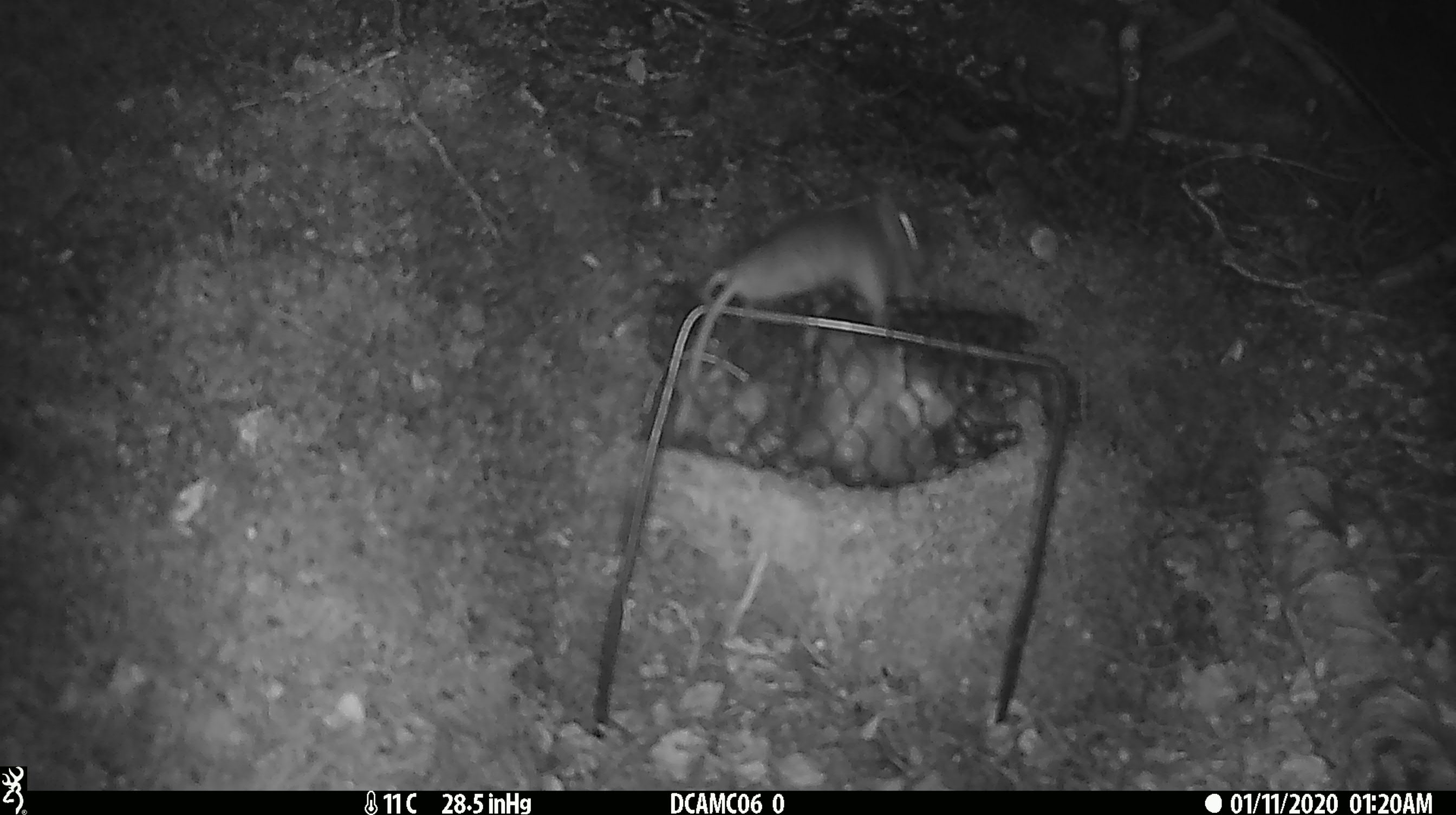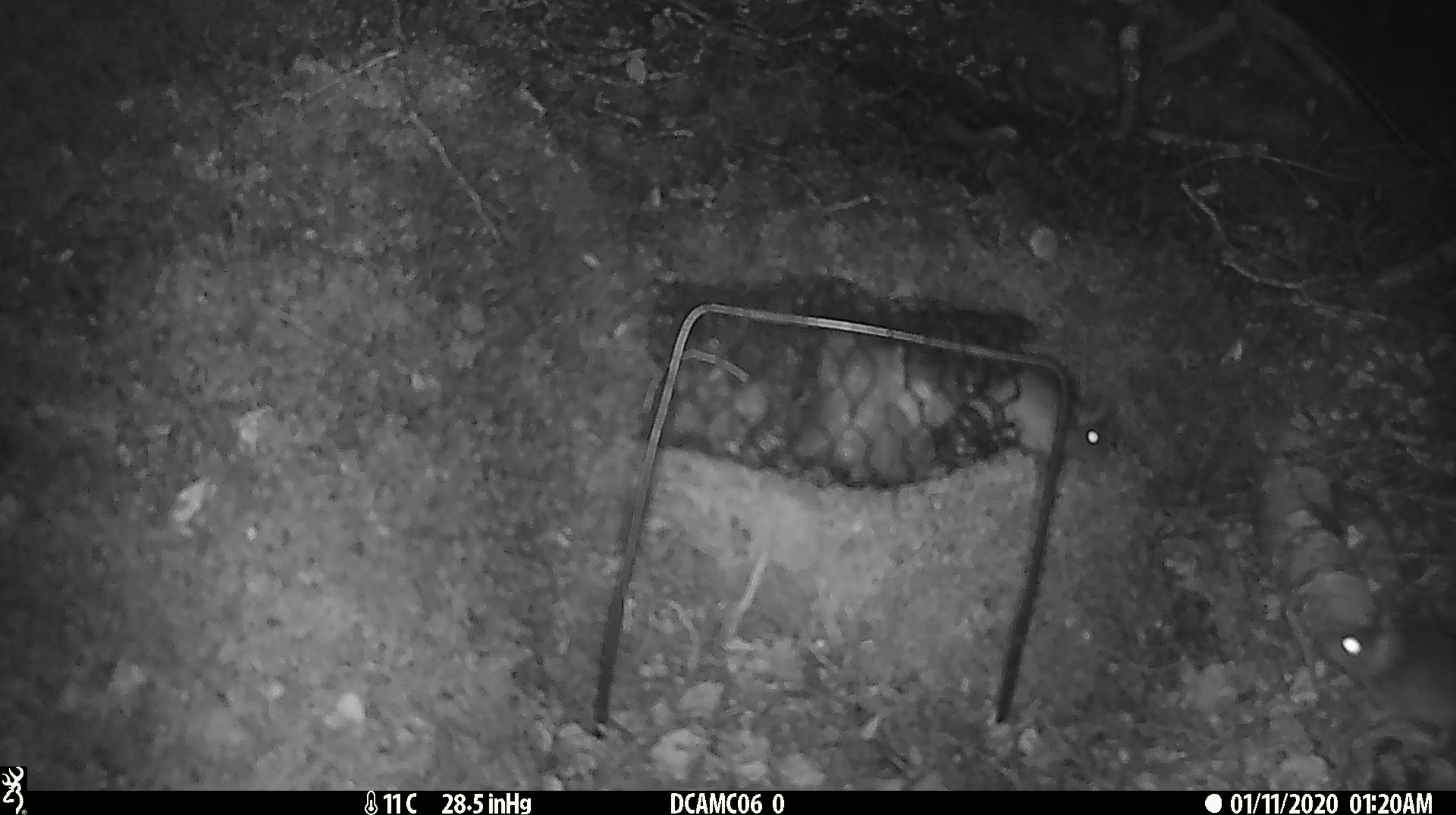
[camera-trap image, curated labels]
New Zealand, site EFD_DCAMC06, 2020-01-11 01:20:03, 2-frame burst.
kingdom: Animalia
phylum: Chordata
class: Mammalia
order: Rodentia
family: Muridae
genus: Mus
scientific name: Mus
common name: mouse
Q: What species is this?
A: Mouse (Mus).